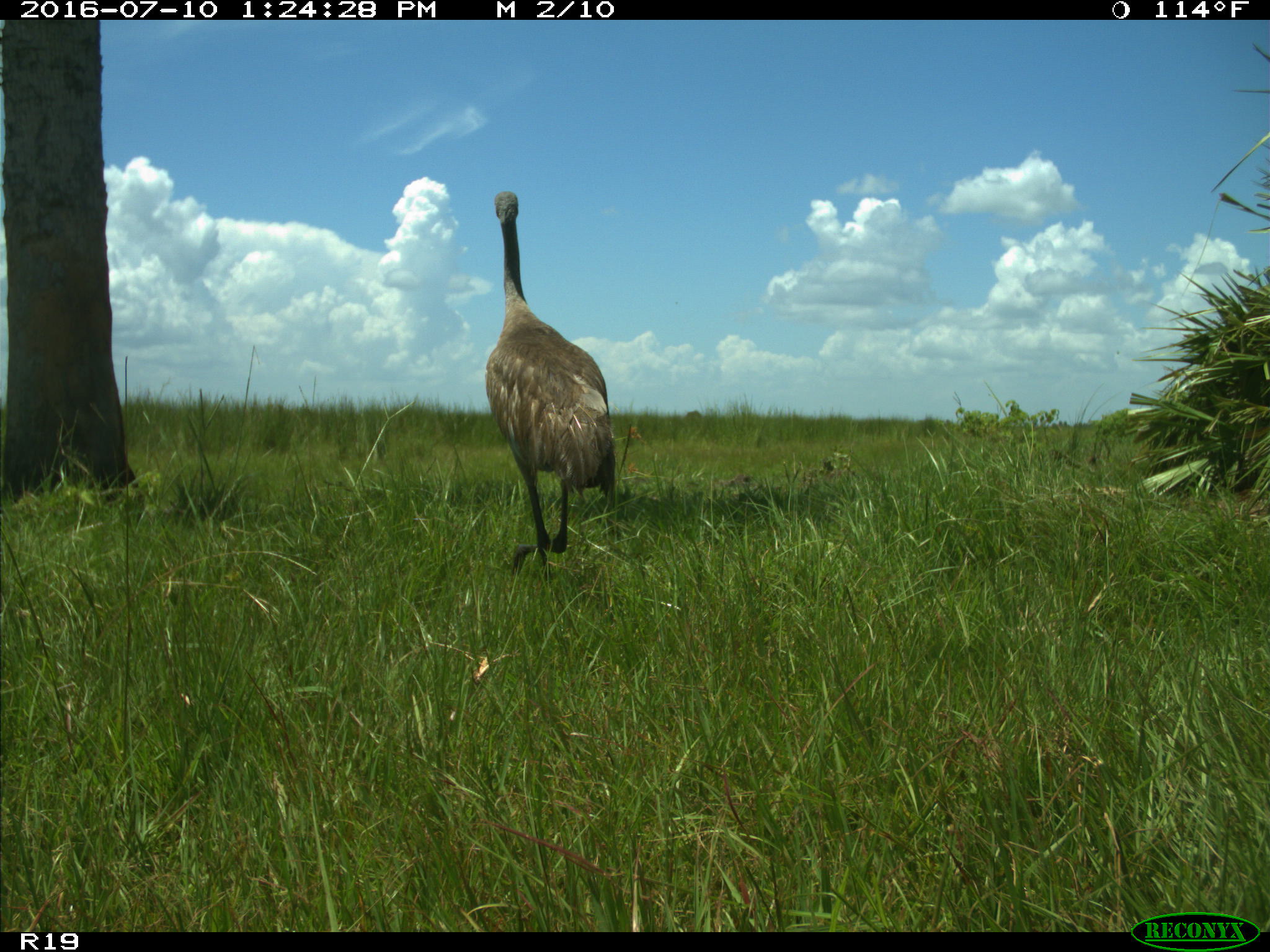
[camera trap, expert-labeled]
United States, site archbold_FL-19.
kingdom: Animalia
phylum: Chordata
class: Aves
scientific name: Aves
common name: birds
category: unidentified bird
Unidentified bird (birds) (Aves).